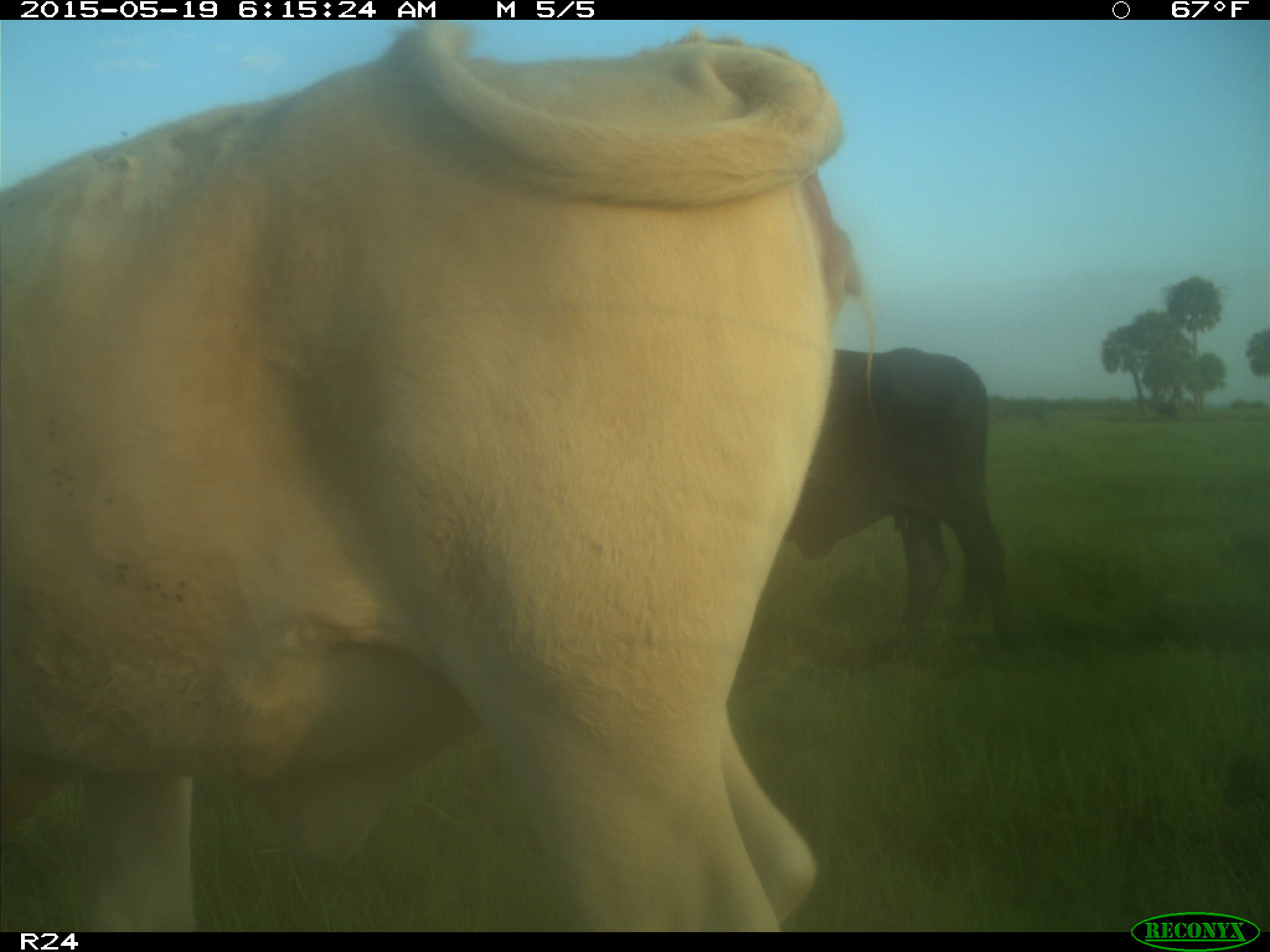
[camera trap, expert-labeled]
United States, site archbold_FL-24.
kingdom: Animalia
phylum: Chordata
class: Mammalia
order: Artiodactyla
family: Bovidae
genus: Bos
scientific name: Bos taurus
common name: domestic cow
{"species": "Bos taurus (domestic cow)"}